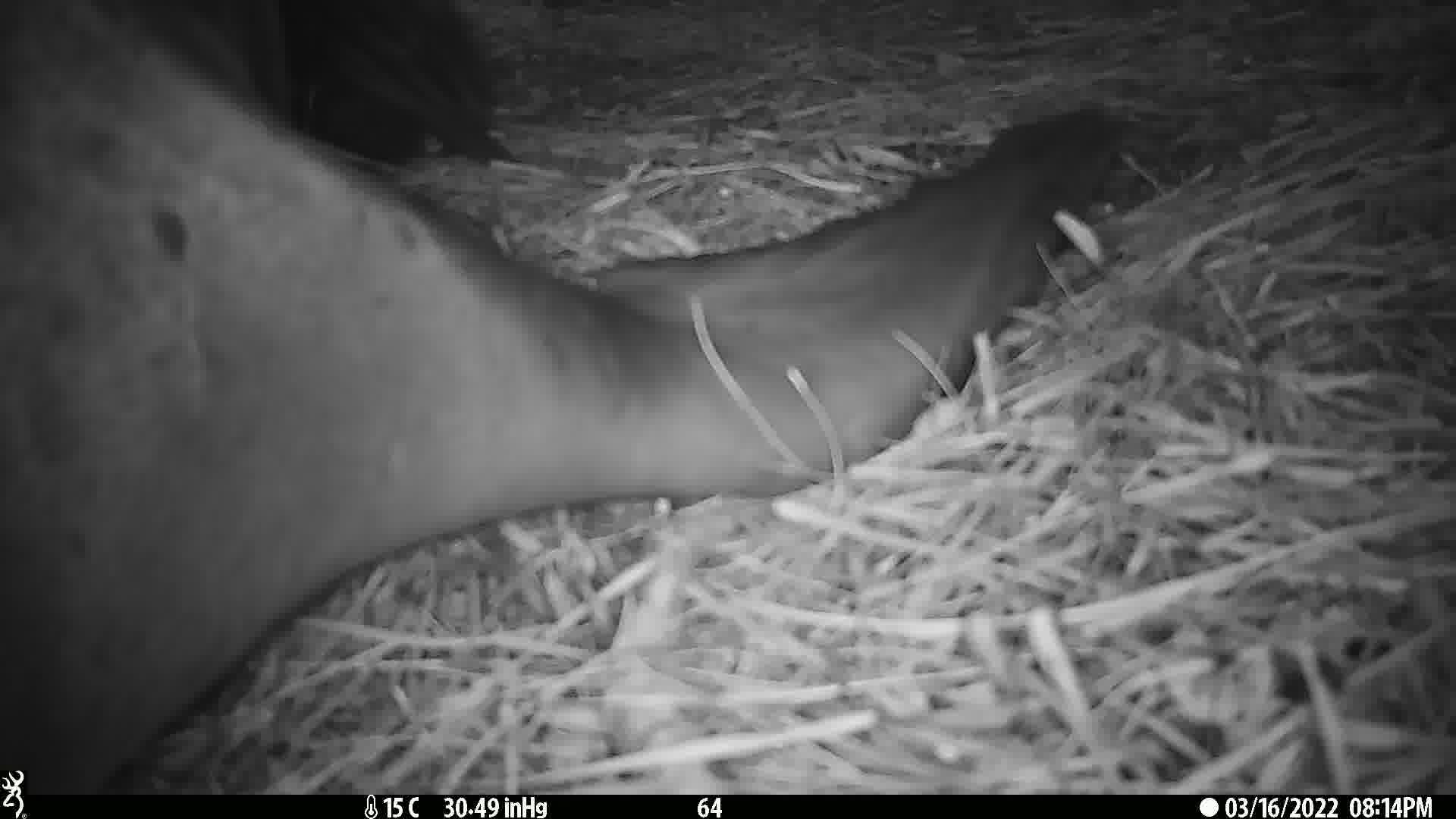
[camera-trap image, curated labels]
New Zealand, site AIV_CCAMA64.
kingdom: Animalia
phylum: Chordata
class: Mammalia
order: Carnivora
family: Otariidae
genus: Phocarctos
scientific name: Phocarctos hookeri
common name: new zealand sea lion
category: sealion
Sealion (new zealand sea lion) (Phocarctos hookeri).